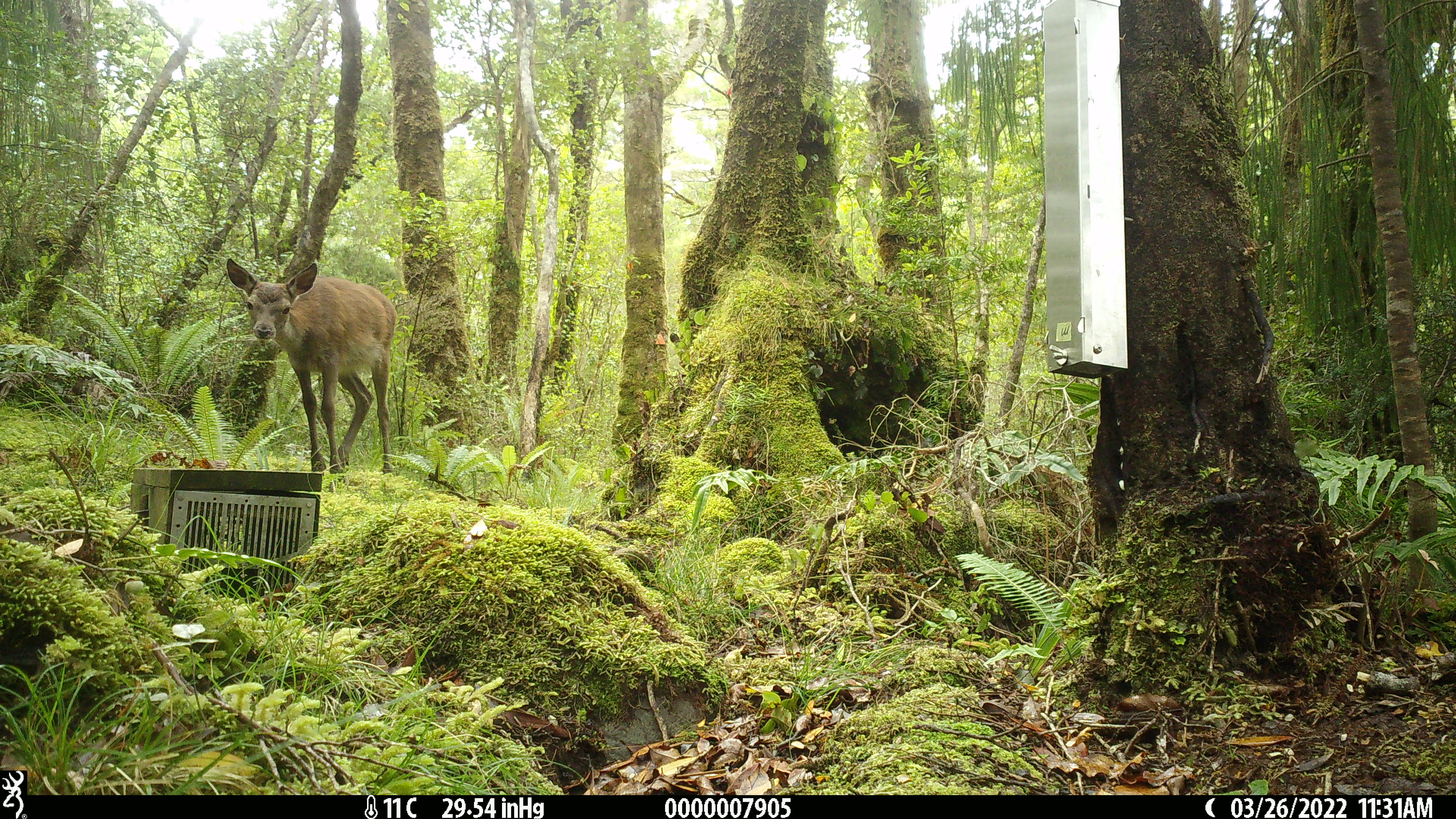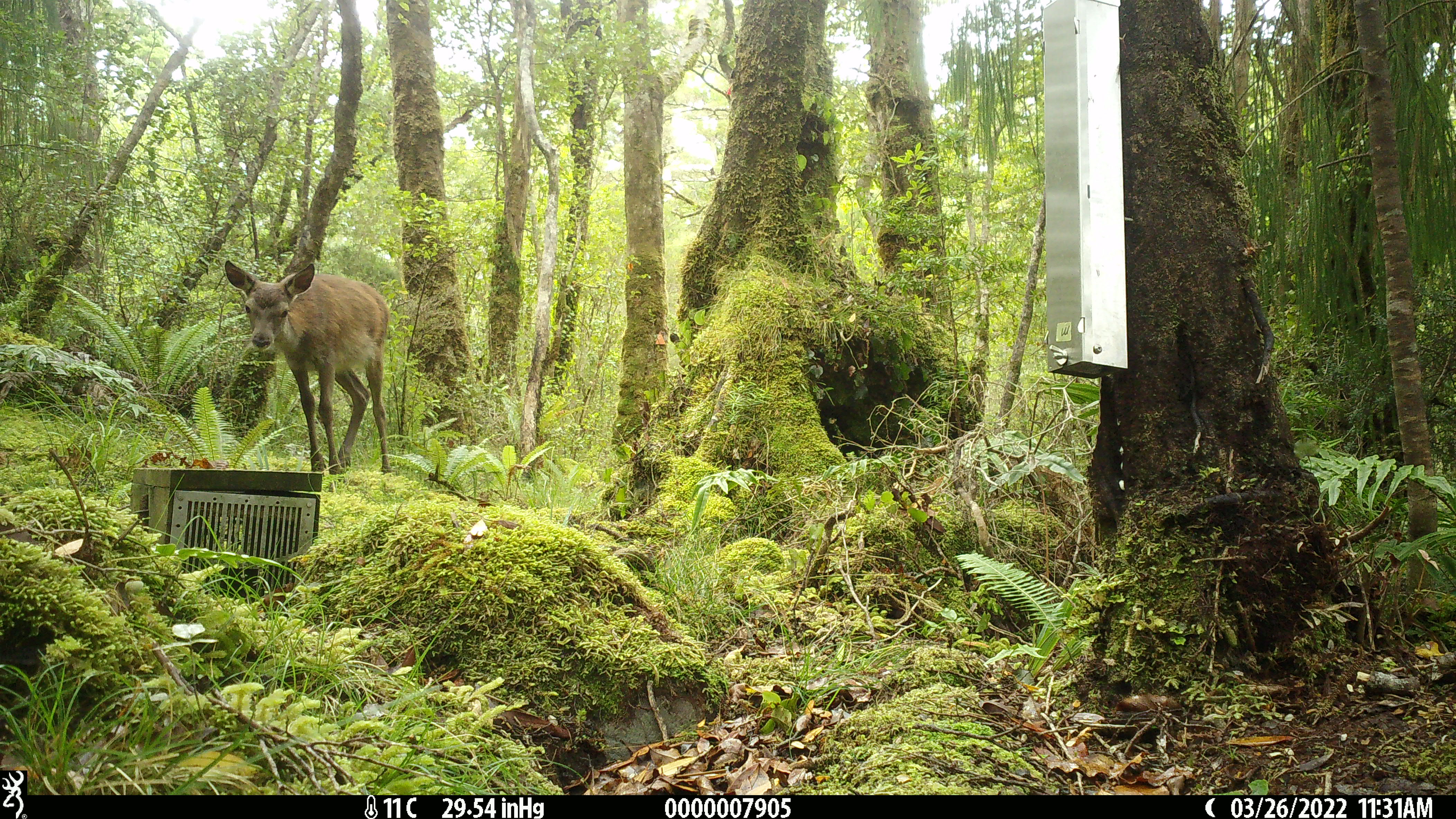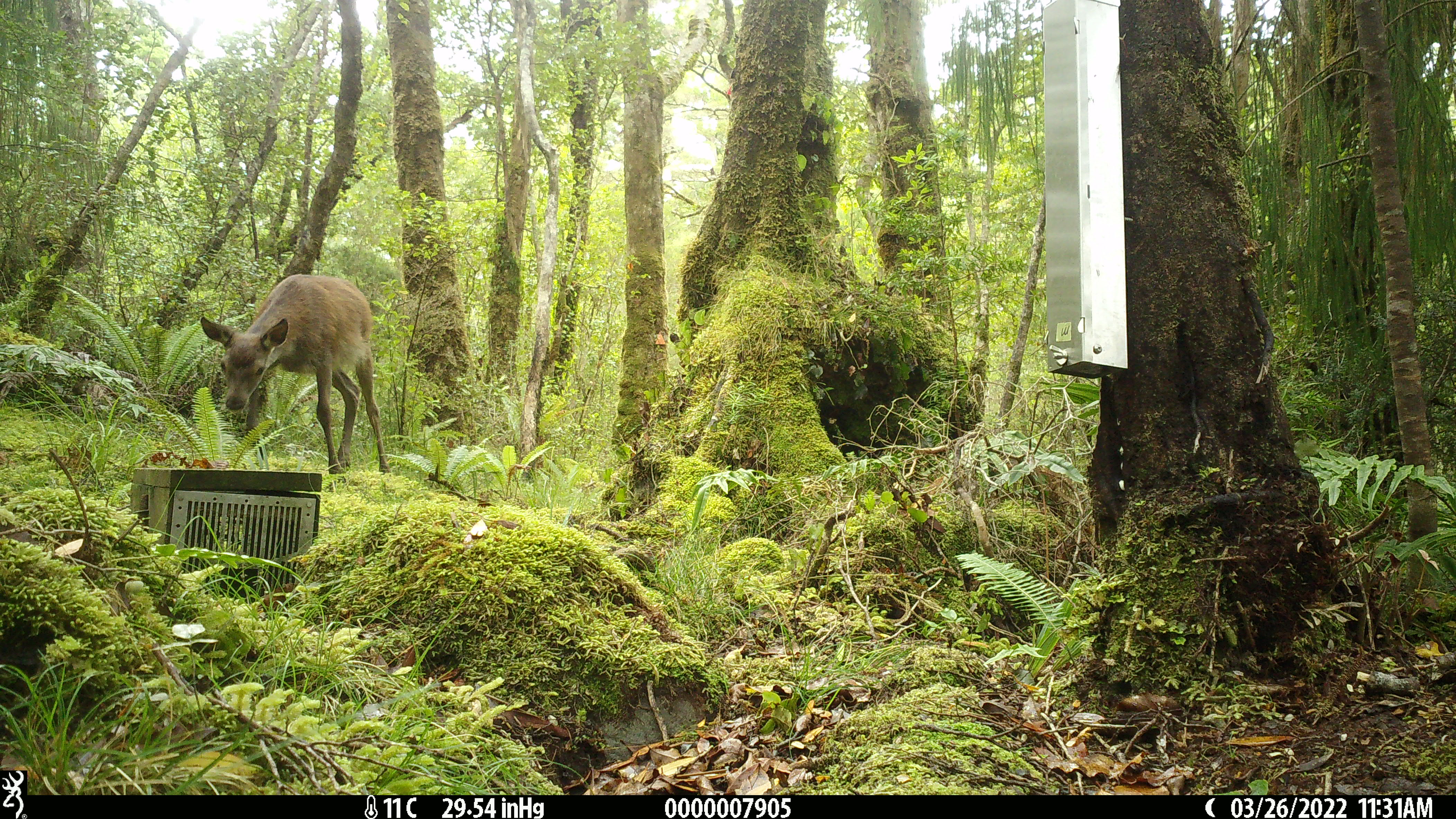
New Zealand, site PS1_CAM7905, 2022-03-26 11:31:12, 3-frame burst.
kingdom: Animalia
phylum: Chordata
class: Mammalia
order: Artiodactyla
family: Cervidae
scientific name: Cervidae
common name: deer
Deer (Cervidae).